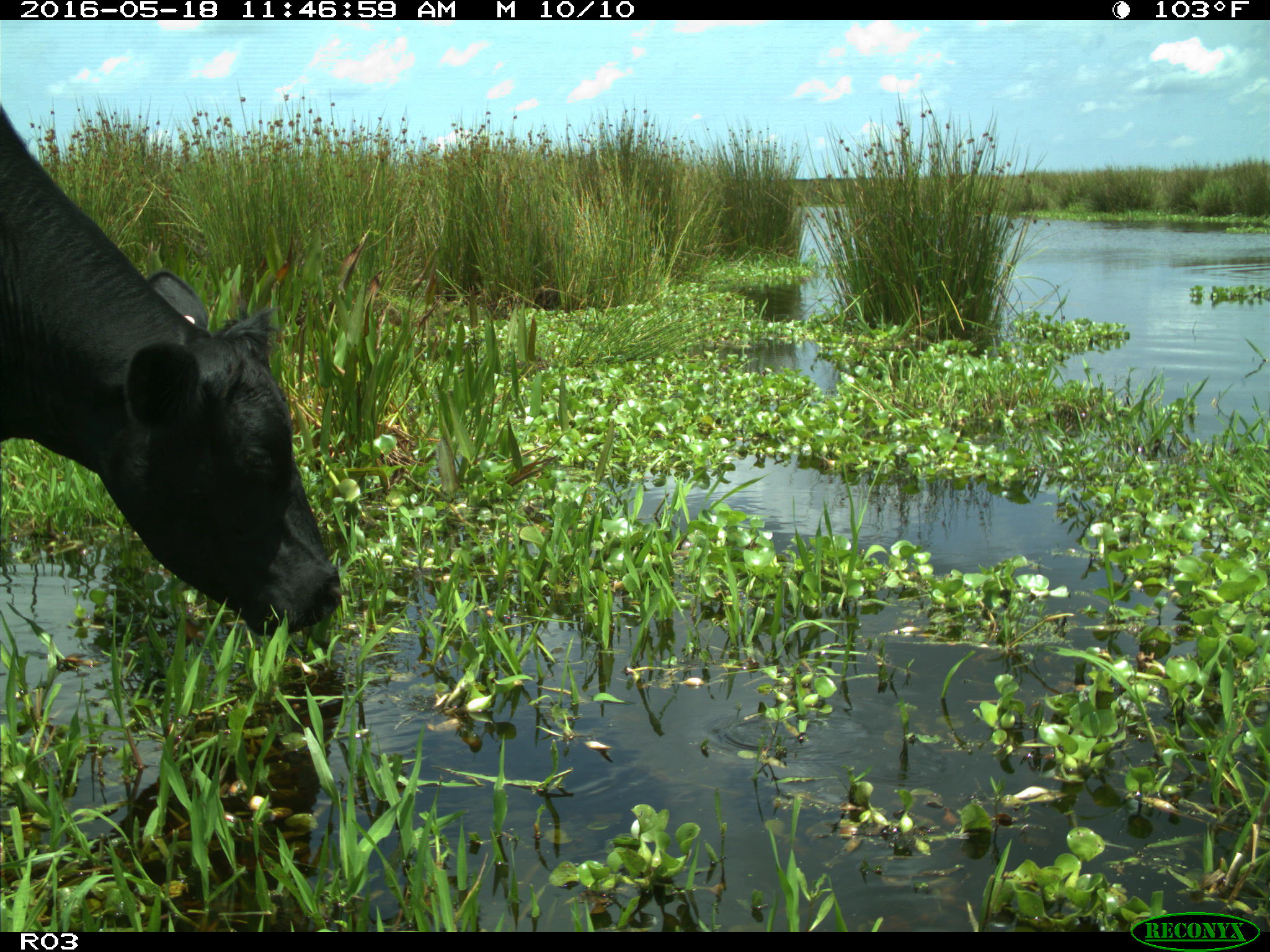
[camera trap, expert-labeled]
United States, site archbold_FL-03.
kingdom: Animalia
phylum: Chordata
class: Mammalia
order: Artiodactyla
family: Bovidae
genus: Bos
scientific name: Bos taurus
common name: domestic cow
Bos taurus (domestic cow).